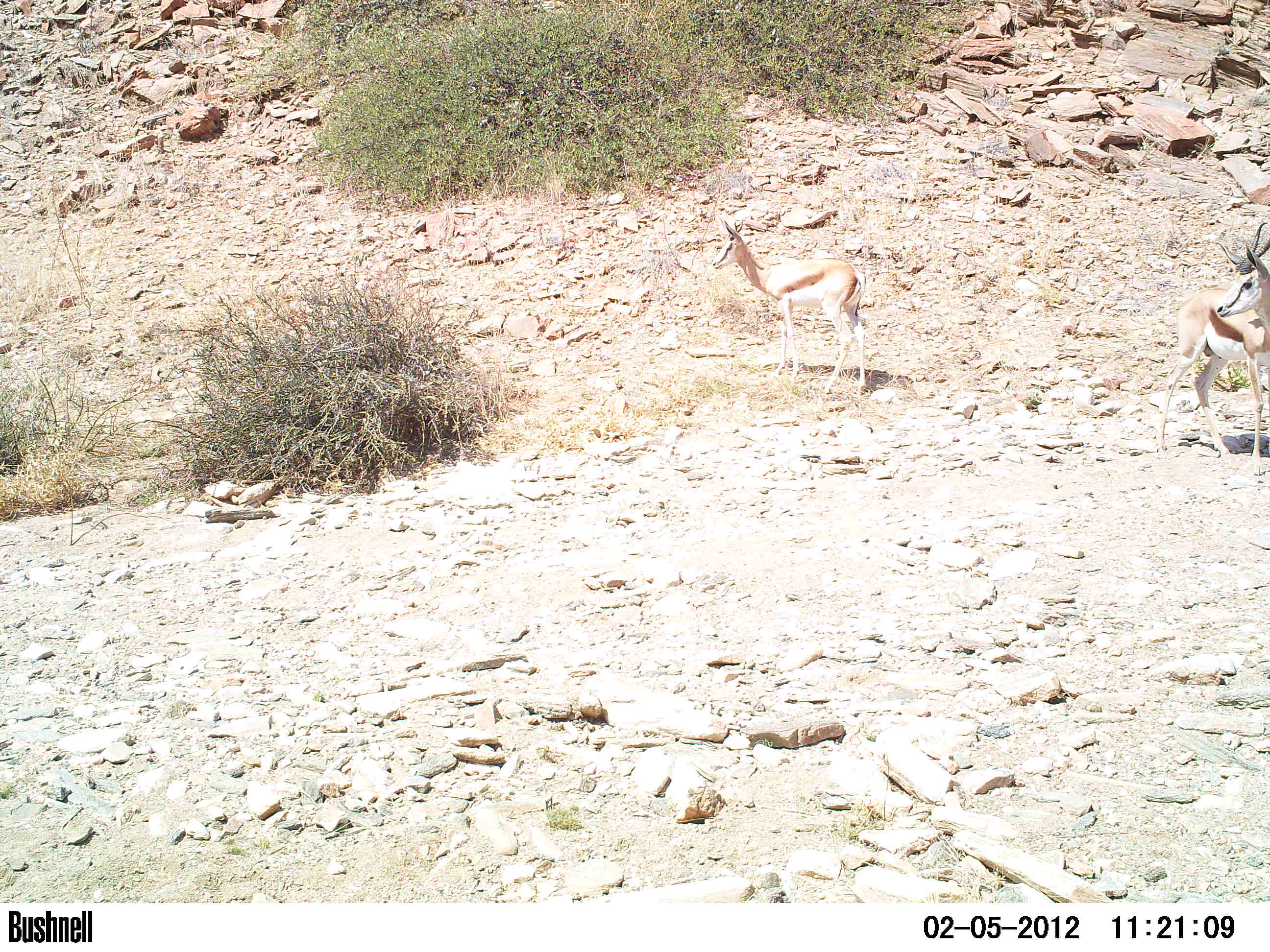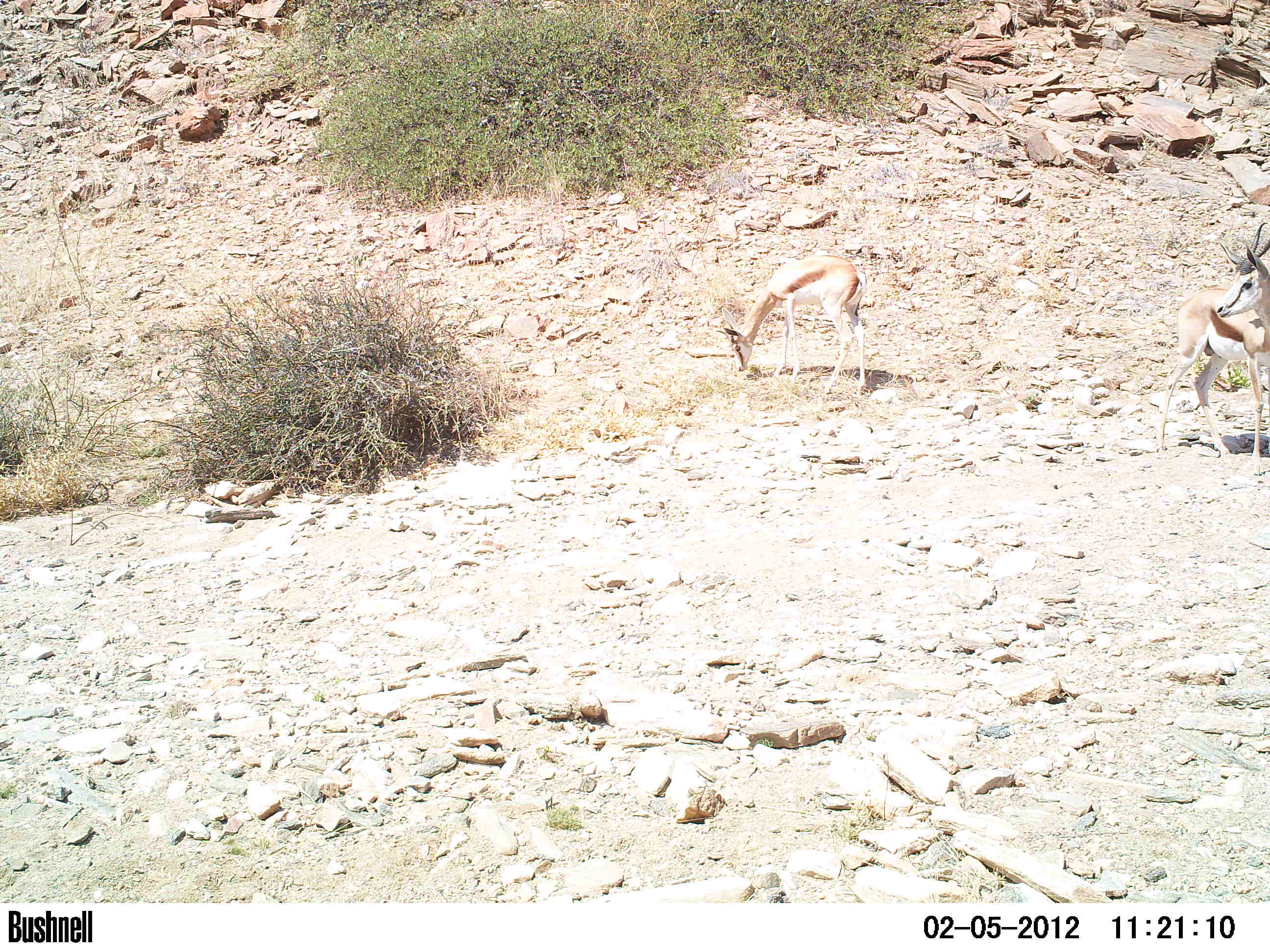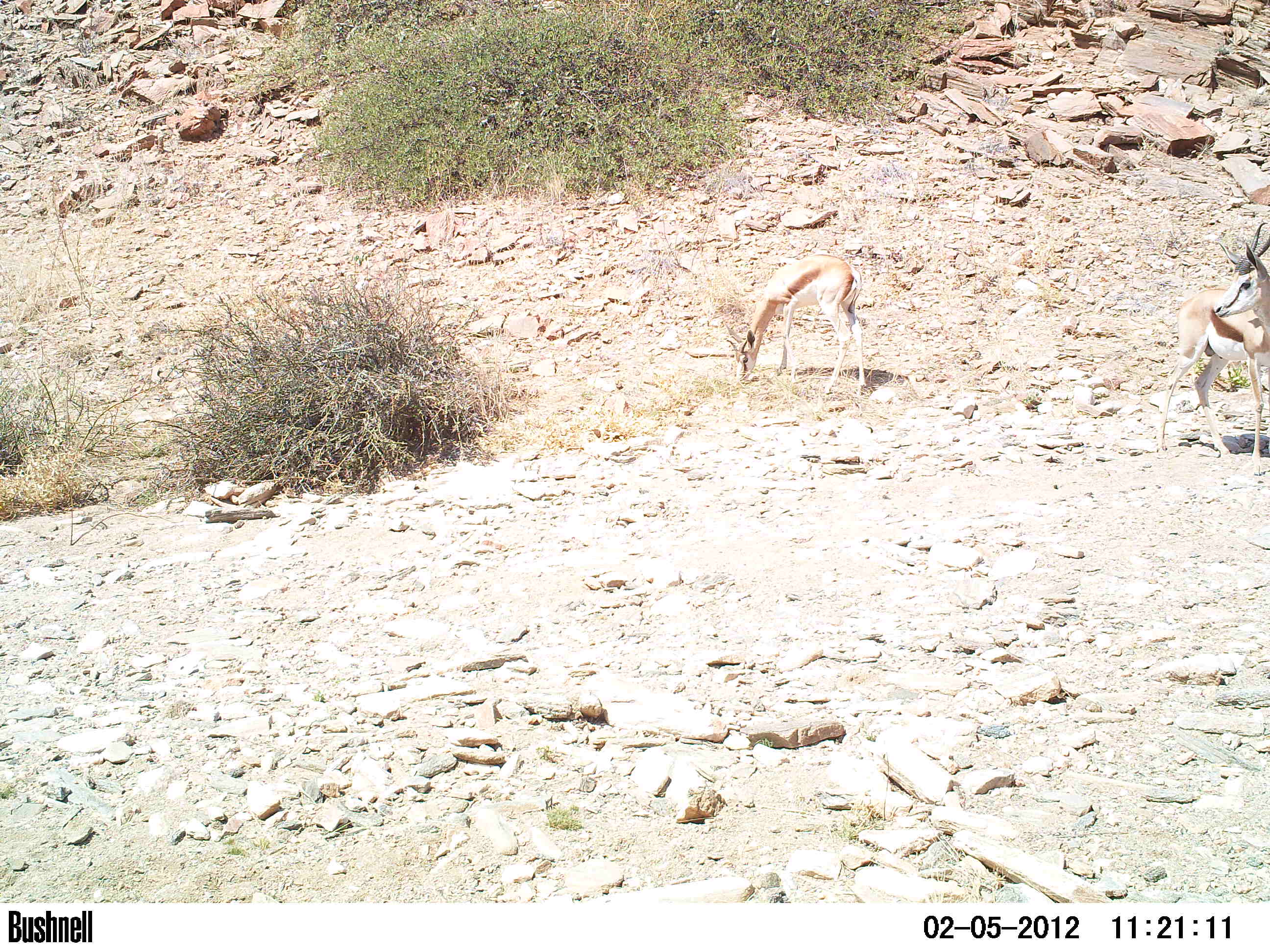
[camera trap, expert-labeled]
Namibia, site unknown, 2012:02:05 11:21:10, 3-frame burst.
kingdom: Animalia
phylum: Chordata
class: Mammalia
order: Artiodactyla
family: Bovidae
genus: Antidorcas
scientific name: Antidorcas marsupialis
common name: springbok